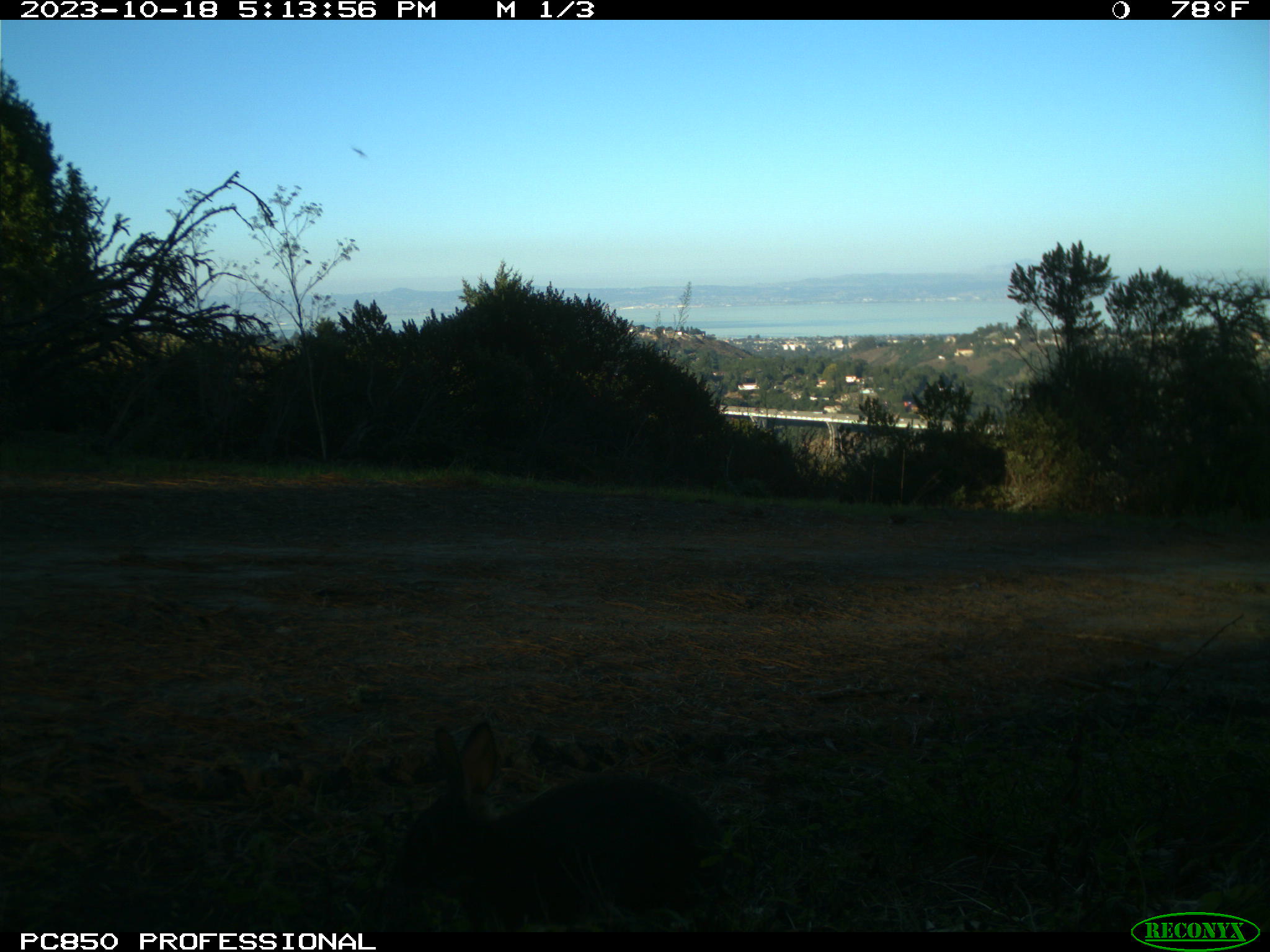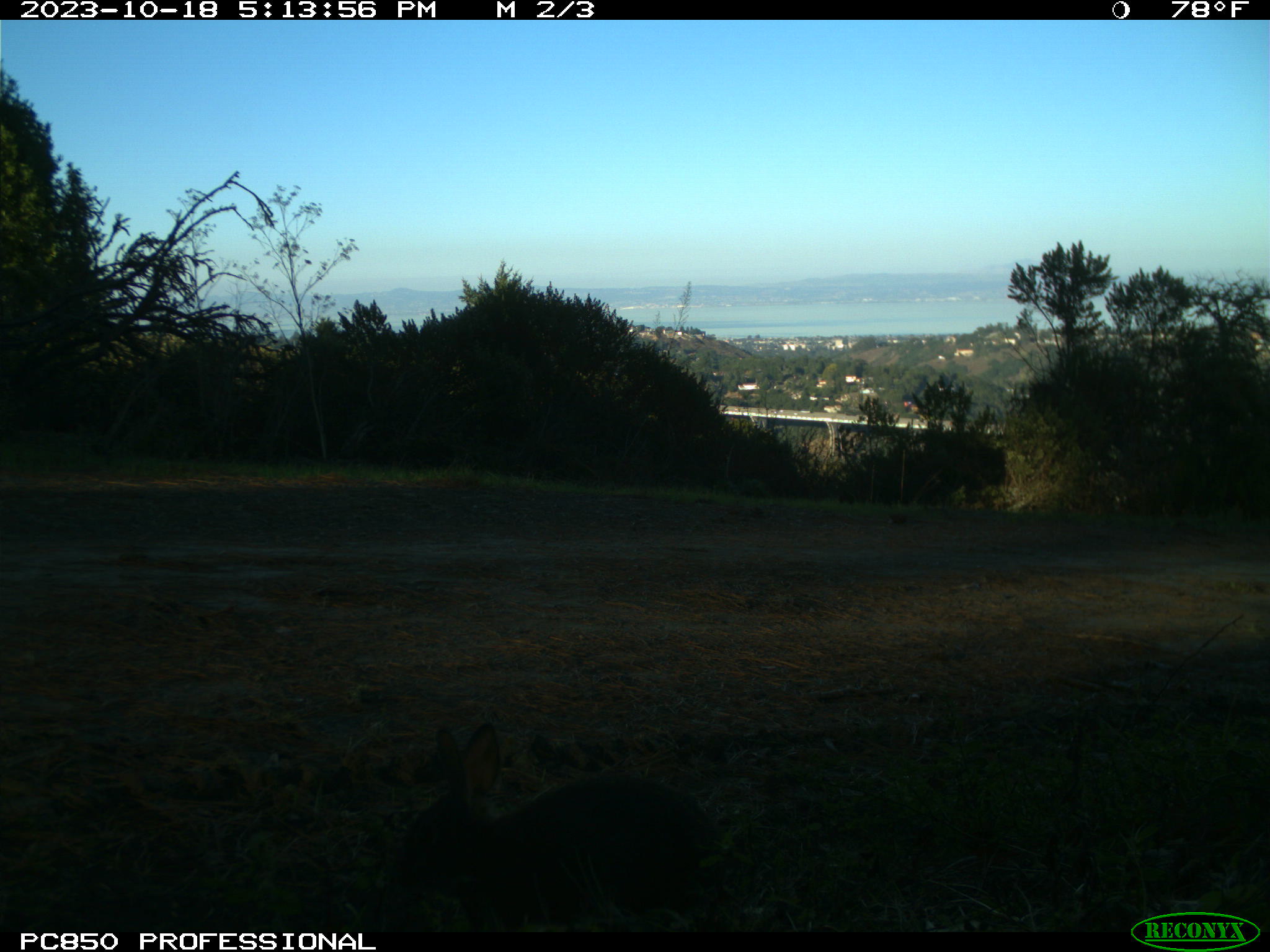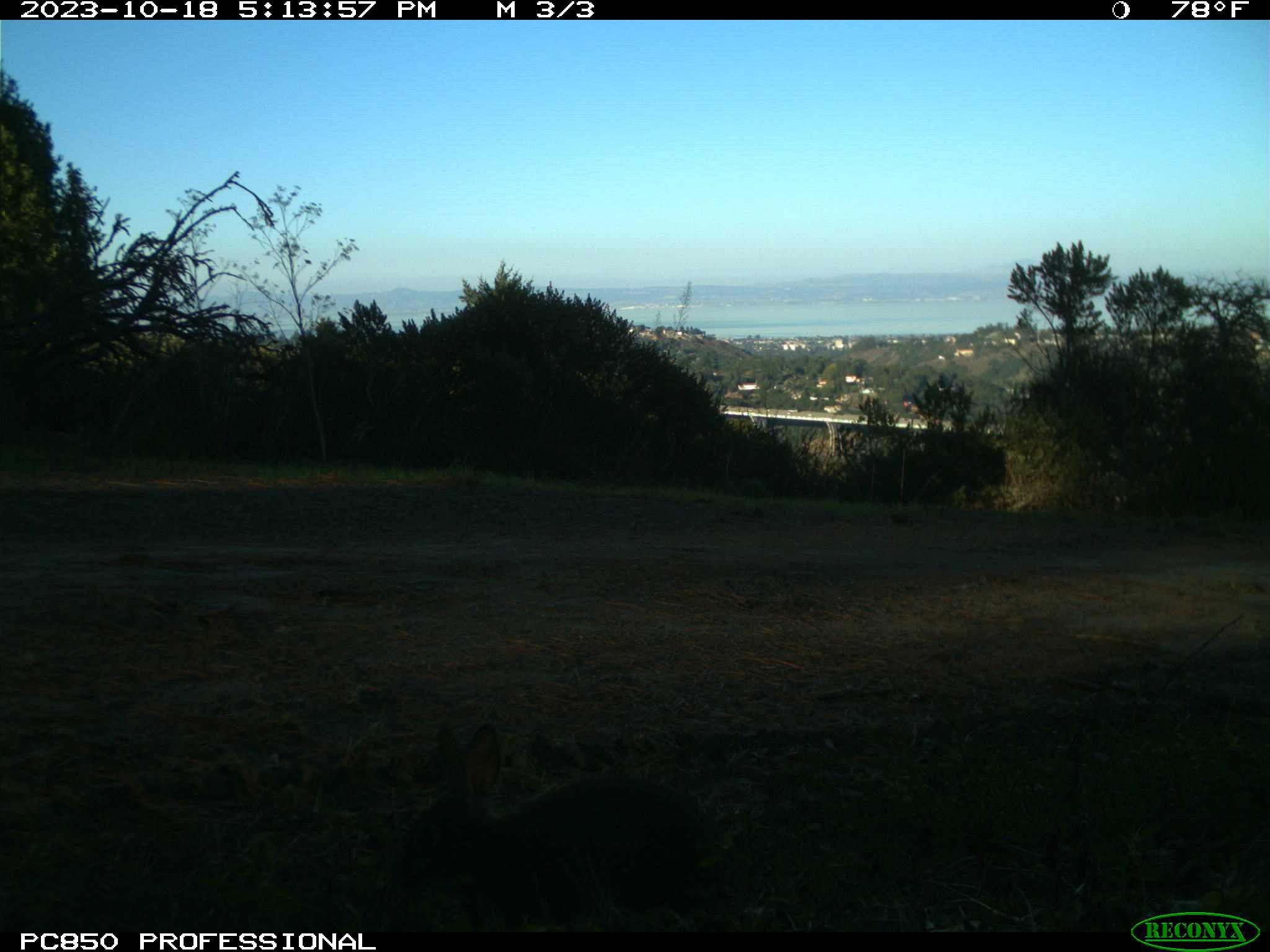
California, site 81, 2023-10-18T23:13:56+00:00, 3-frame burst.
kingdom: Animalia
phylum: Chordata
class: Mammalia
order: Lagomorpha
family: Leporidae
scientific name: Leporidae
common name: rabbit